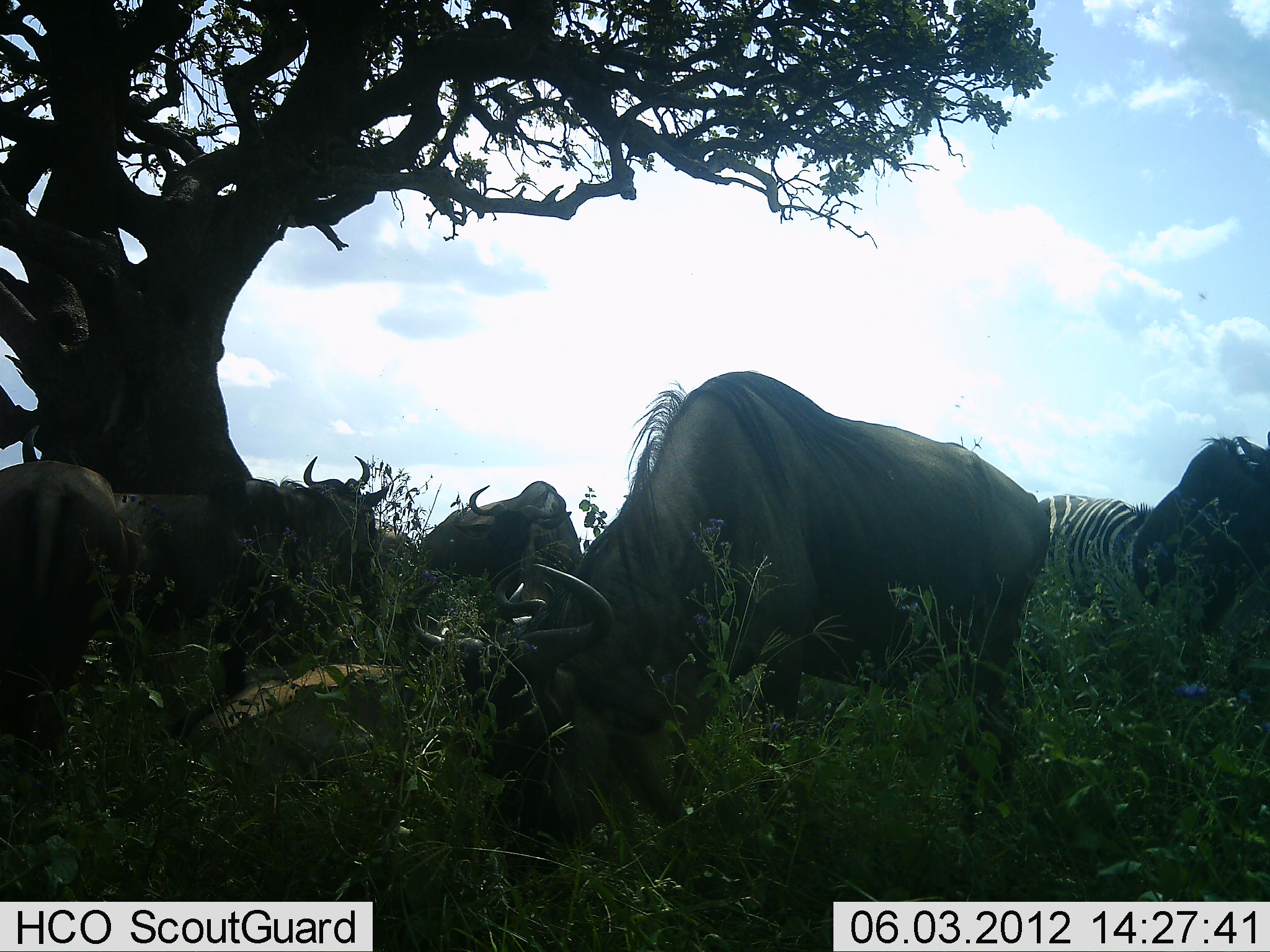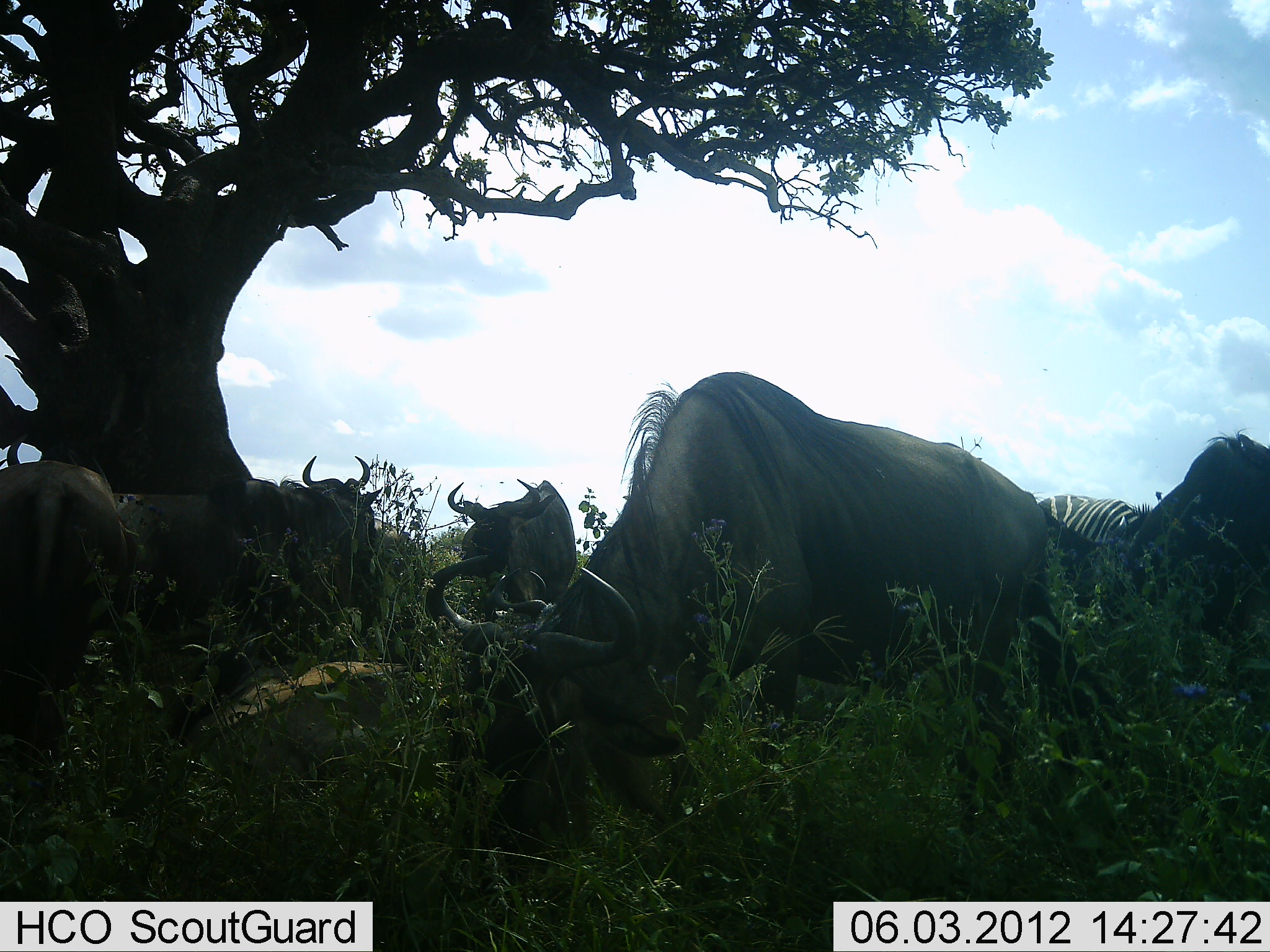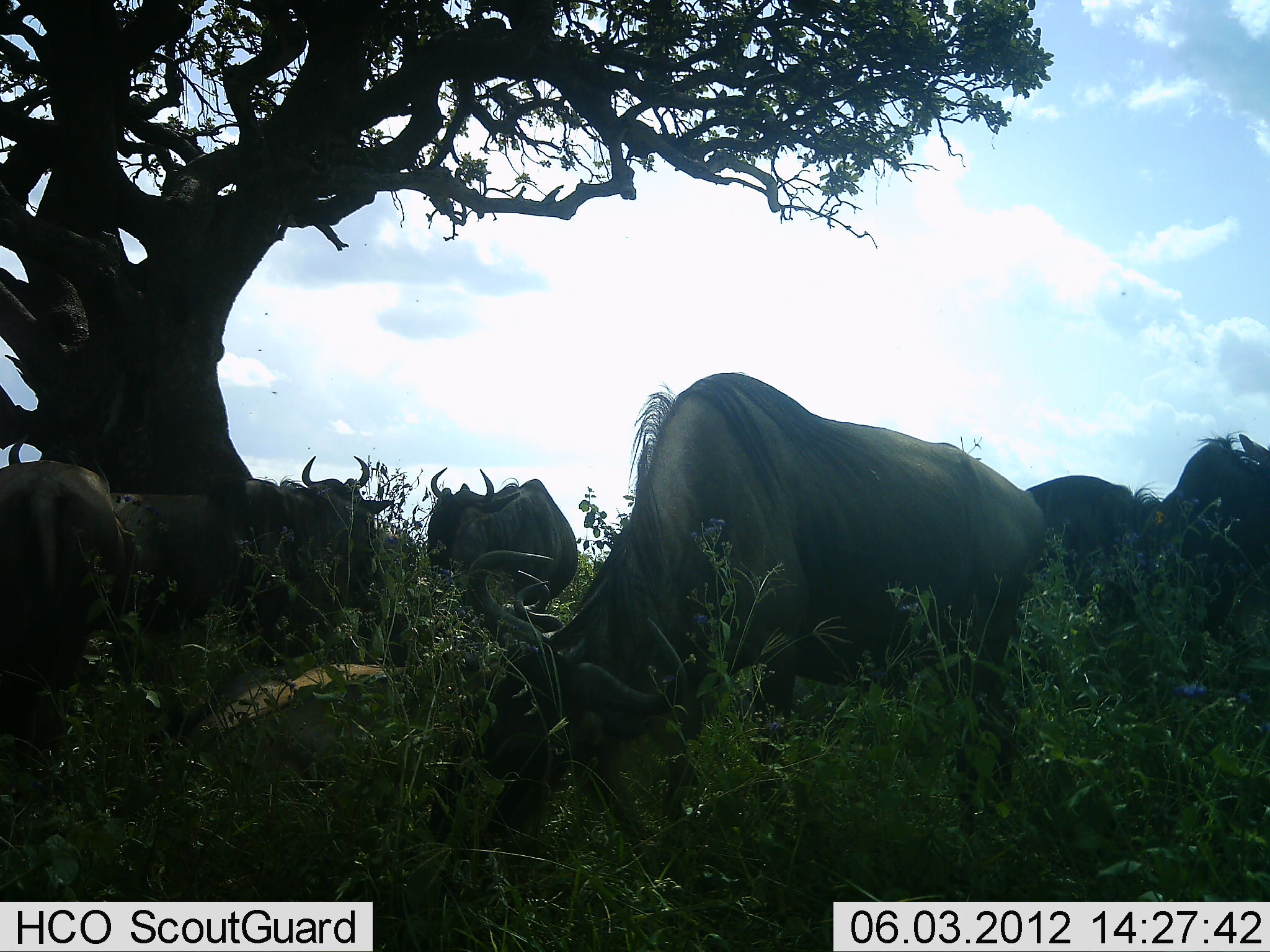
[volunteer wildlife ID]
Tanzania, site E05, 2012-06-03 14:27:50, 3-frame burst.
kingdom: Animalia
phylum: Chordata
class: Mammalia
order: Artiodactyla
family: Bovidae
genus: Connochaetes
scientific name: Connochaetes taurinus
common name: blue wildebeest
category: wildebeest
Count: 5.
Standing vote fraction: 45%.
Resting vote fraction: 18%.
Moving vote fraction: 0%.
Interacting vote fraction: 0%.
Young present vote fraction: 0%.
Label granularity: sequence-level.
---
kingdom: Animalia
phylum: Chordata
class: Mammalia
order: Perissodactyla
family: Equidae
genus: Equus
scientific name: Equus quagga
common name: plains zebra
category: zebra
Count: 1.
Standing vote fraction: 60%.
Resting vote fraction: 10%.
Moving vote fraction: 0%.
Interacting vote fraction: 10%.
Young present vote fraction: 0%.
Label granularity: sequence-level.